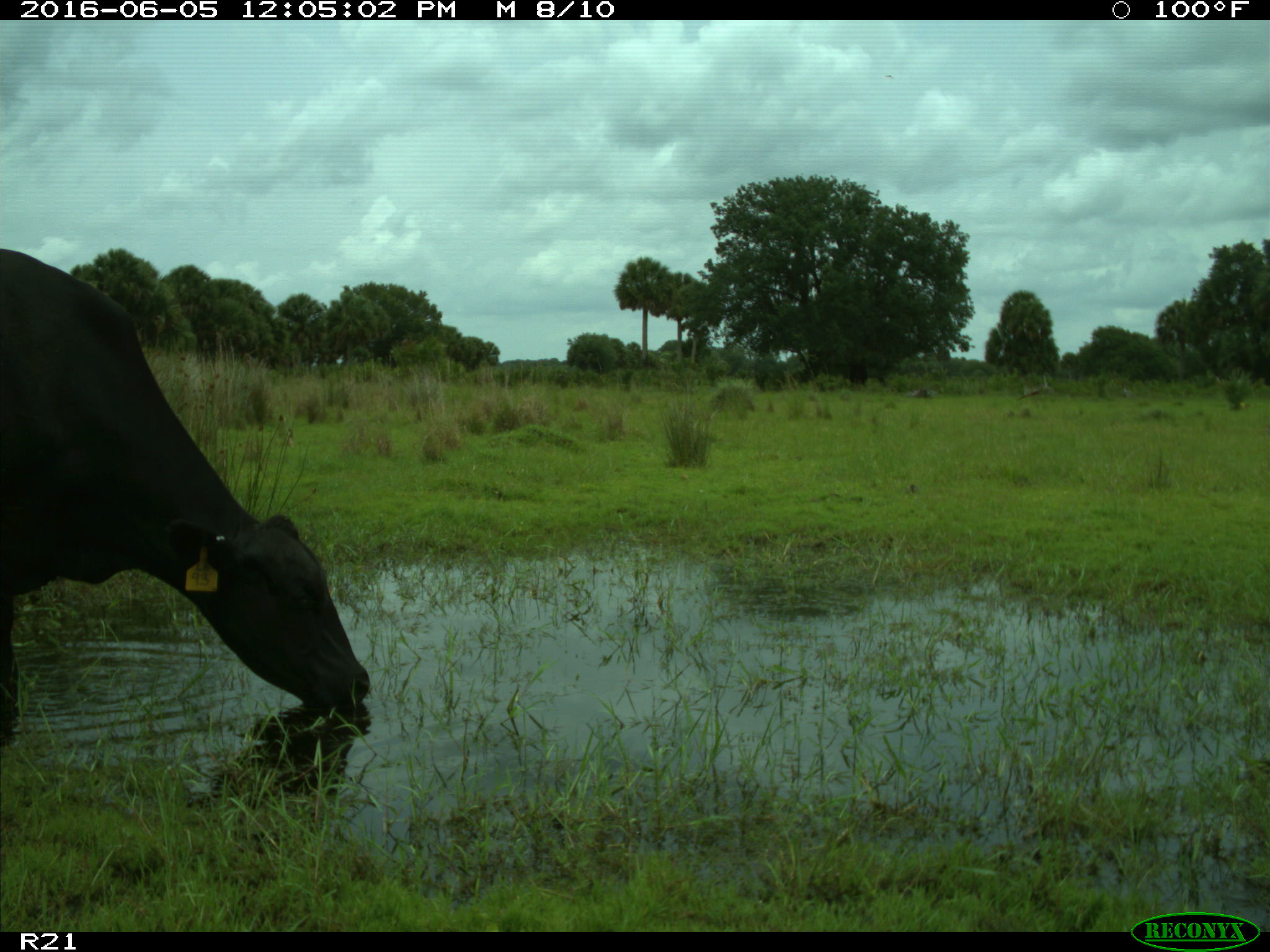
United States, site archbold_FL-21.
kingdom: Animalia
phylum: Chordata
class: Mammalia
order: Artiodactyla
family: Bovidae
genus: Bos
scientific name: Bos taurus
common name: domestic cow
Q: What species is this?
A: Bos taurus (domestic cow).